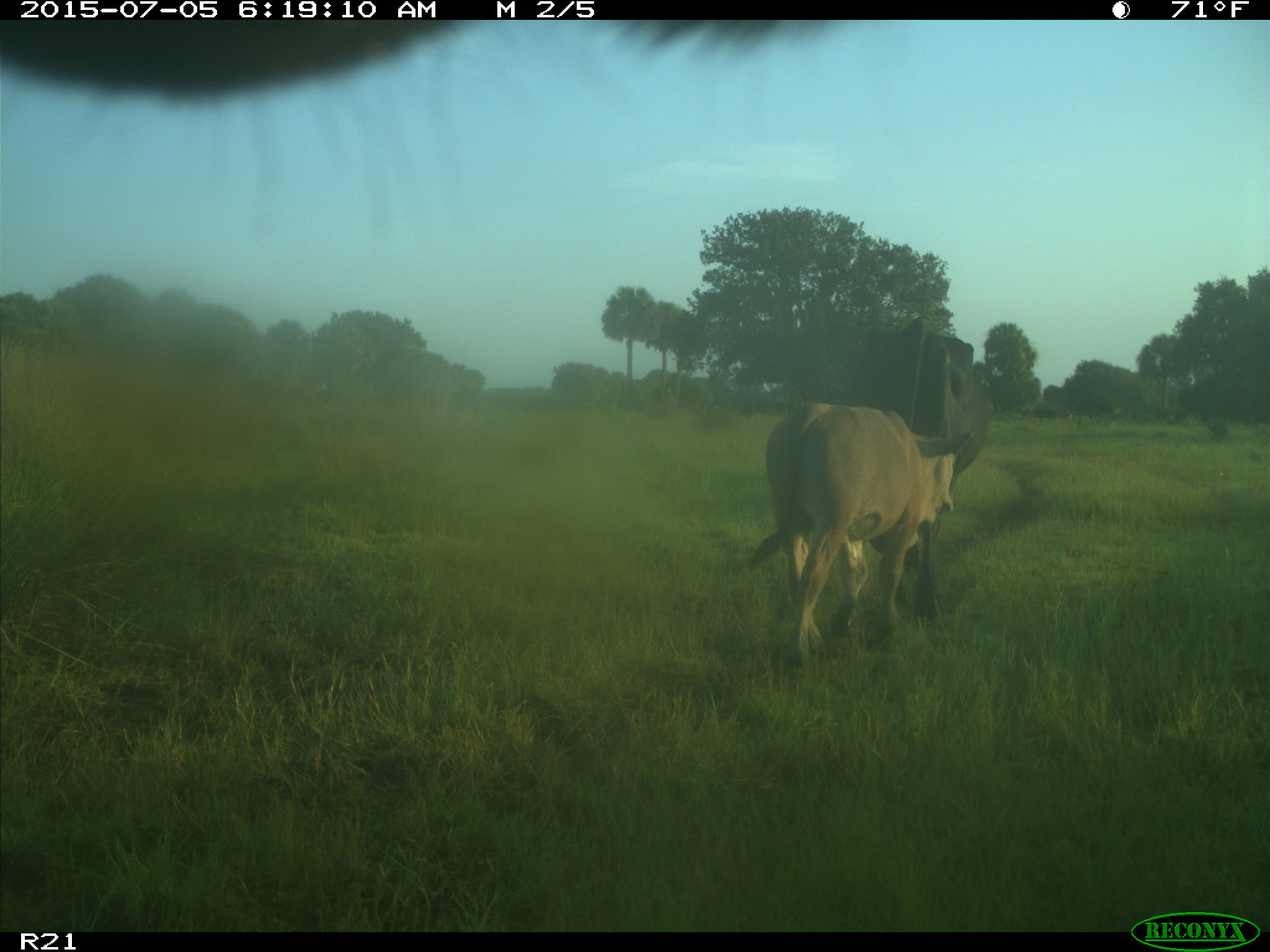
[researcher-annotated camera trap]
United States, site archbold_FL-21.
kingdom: Animalia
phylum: Chordata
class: Mammalia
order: Artiodactyla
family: Bovidae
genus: Bos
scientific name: Bos taurus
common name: domestic cow